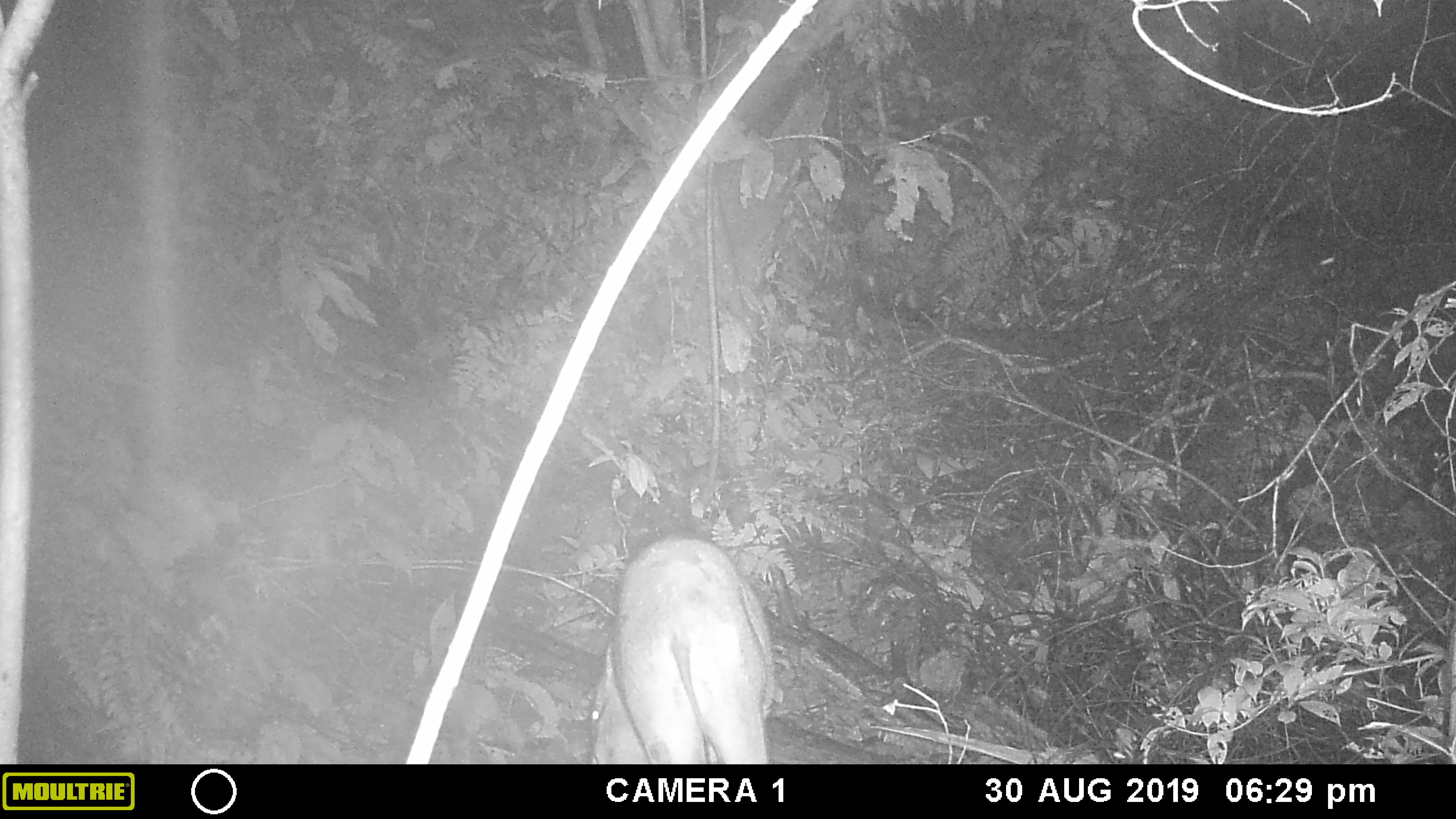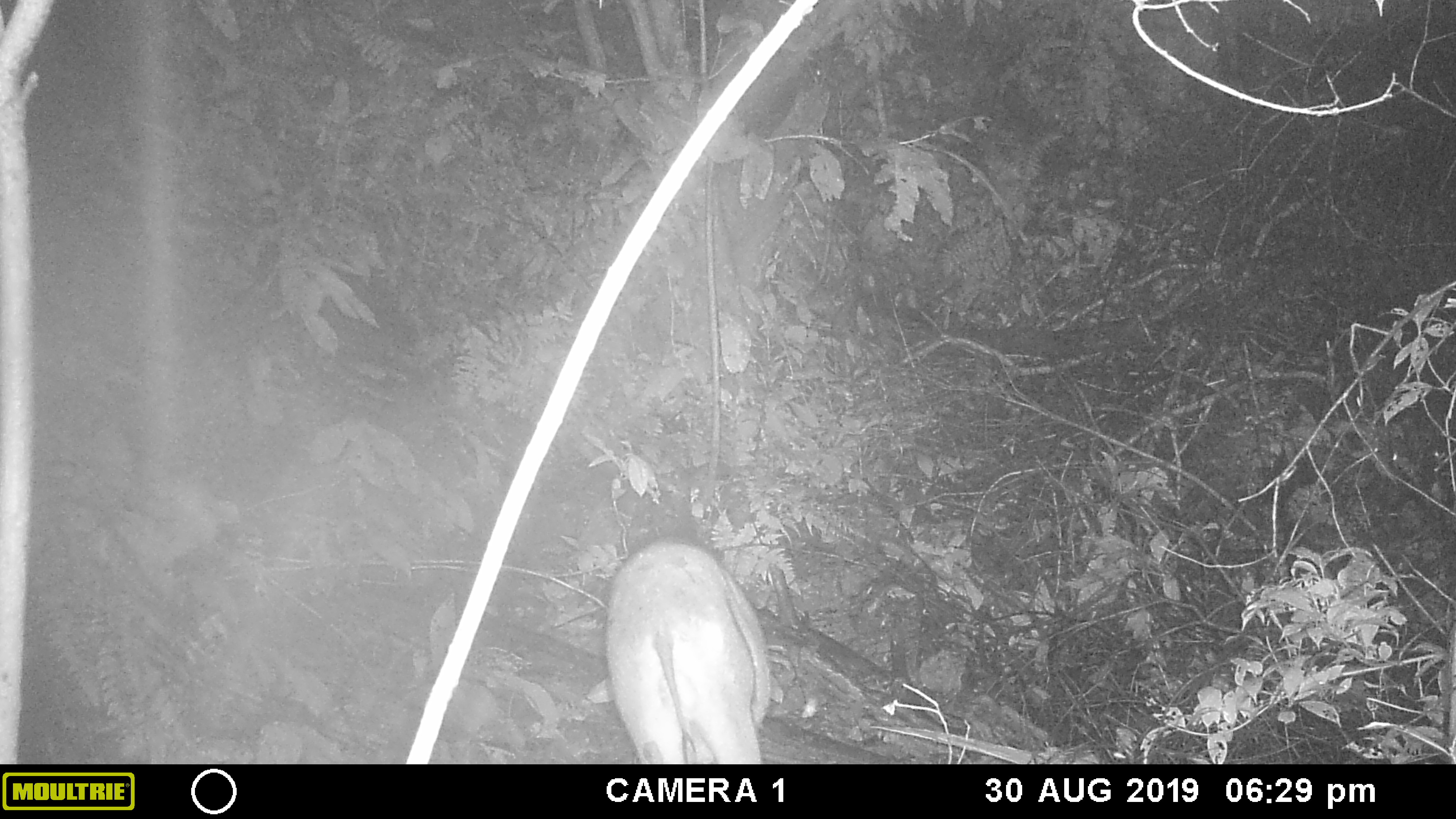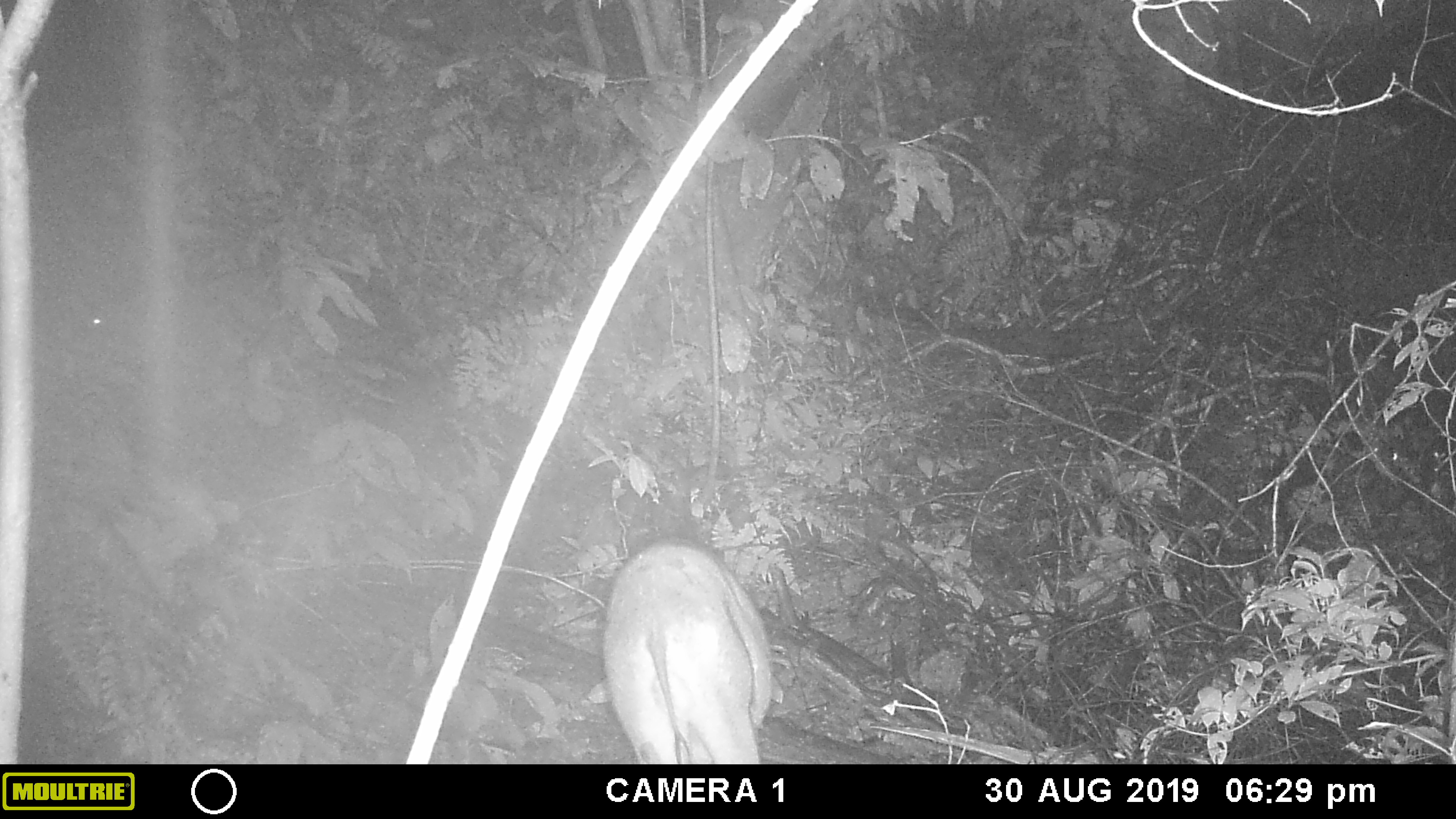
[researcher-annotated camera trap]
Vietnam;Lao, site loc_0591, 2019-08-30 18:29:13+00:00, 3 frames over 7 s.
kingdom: Animalia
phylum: Chordata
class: Mammalia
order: Artiodactyla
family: Suidae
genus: Sus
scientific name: Sus scrofa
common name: eurasian wild pig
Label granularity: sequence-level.